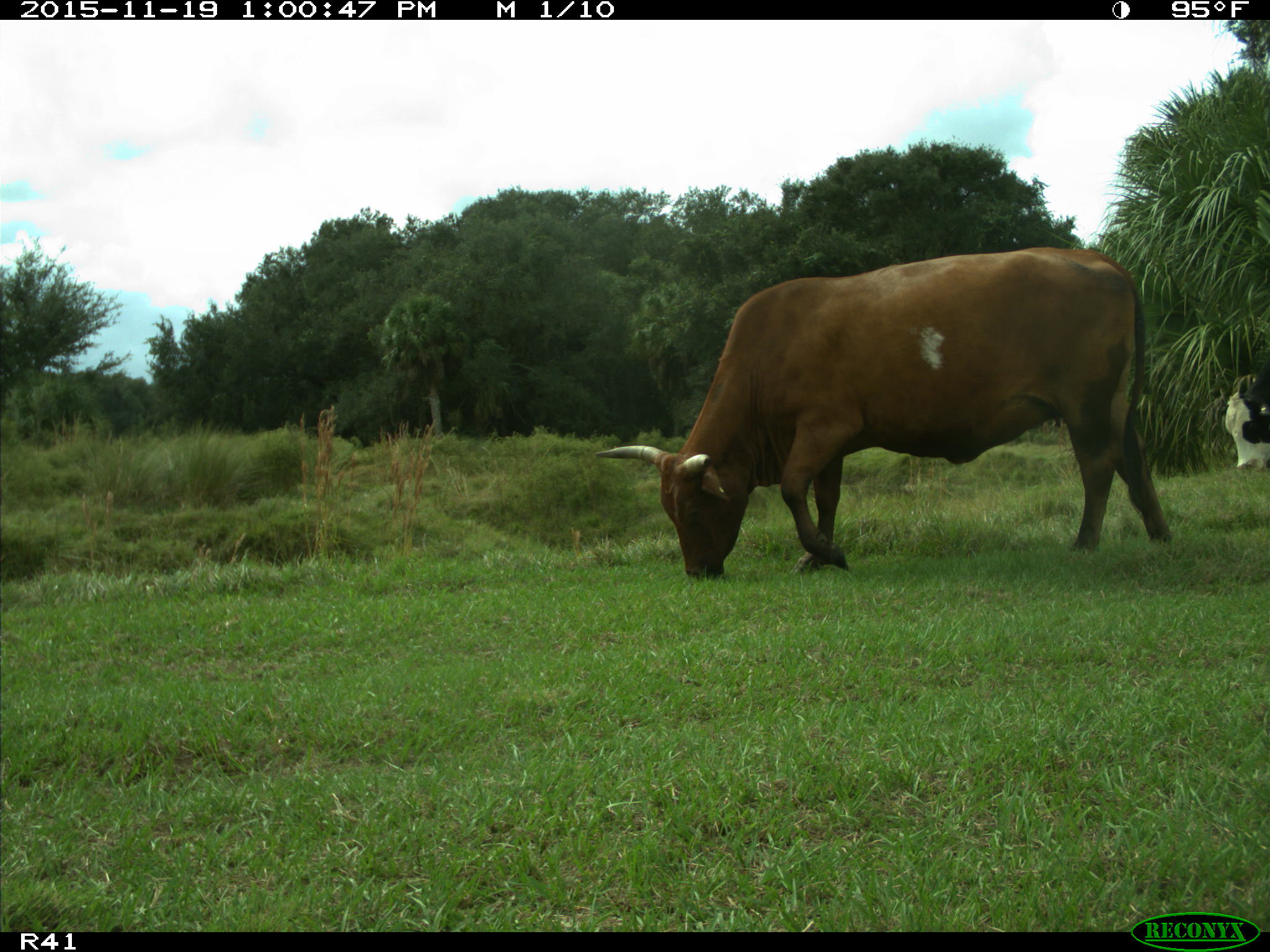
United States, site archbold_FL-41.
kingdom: Animalia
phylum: Chordata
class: Mammalia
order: Artiodactyla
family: Bovidae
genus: Bos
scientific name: Bos taurus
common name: domestic cow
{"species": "Bos taurus (domestic cow)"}